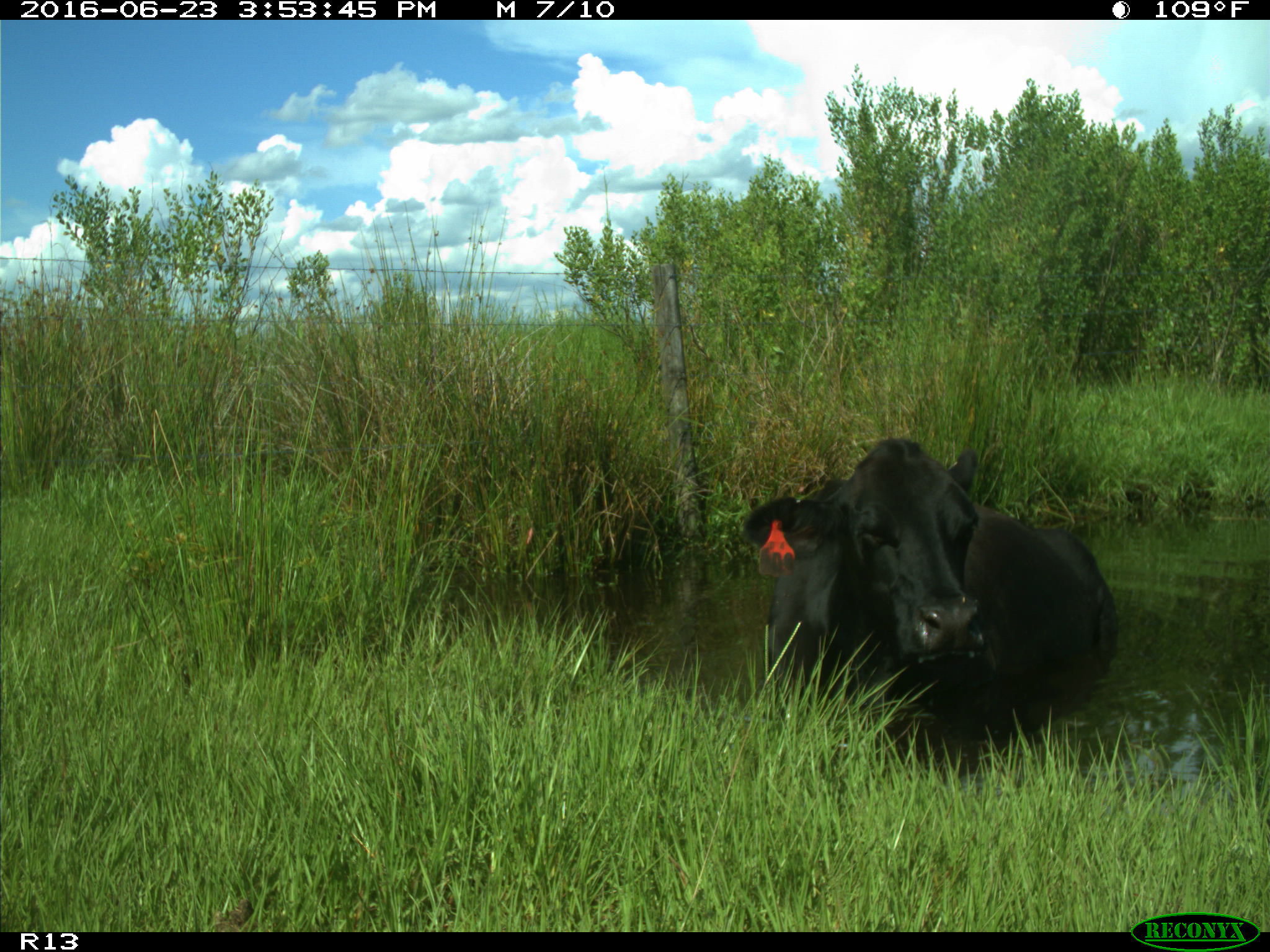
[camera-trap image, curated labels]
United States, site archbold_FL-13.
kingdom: Animalia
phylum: Chordata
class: Mammalia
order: Artiodactyla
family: Bovidae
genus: Bos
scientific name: Bos taurus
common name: domestic cow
Bos taurus (domestic cow).